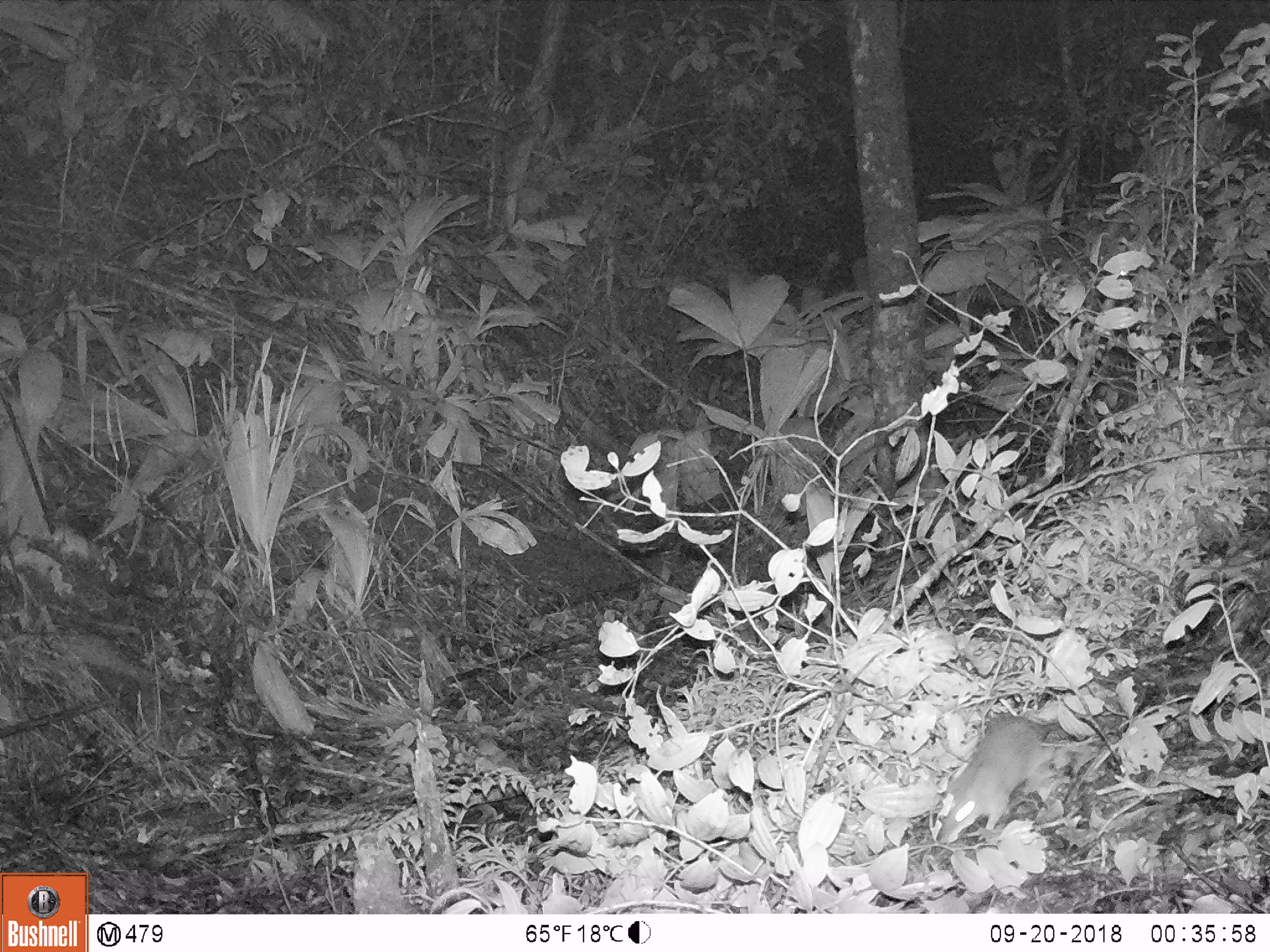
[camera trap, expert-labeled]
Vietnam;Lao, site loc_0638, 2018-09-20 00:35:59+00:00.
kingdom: Animalia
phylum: Chordata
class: Mammalia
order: Rodentia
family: Muridae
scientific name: Muridae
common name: old-world mice and rats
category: unidentified murid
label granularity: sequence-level